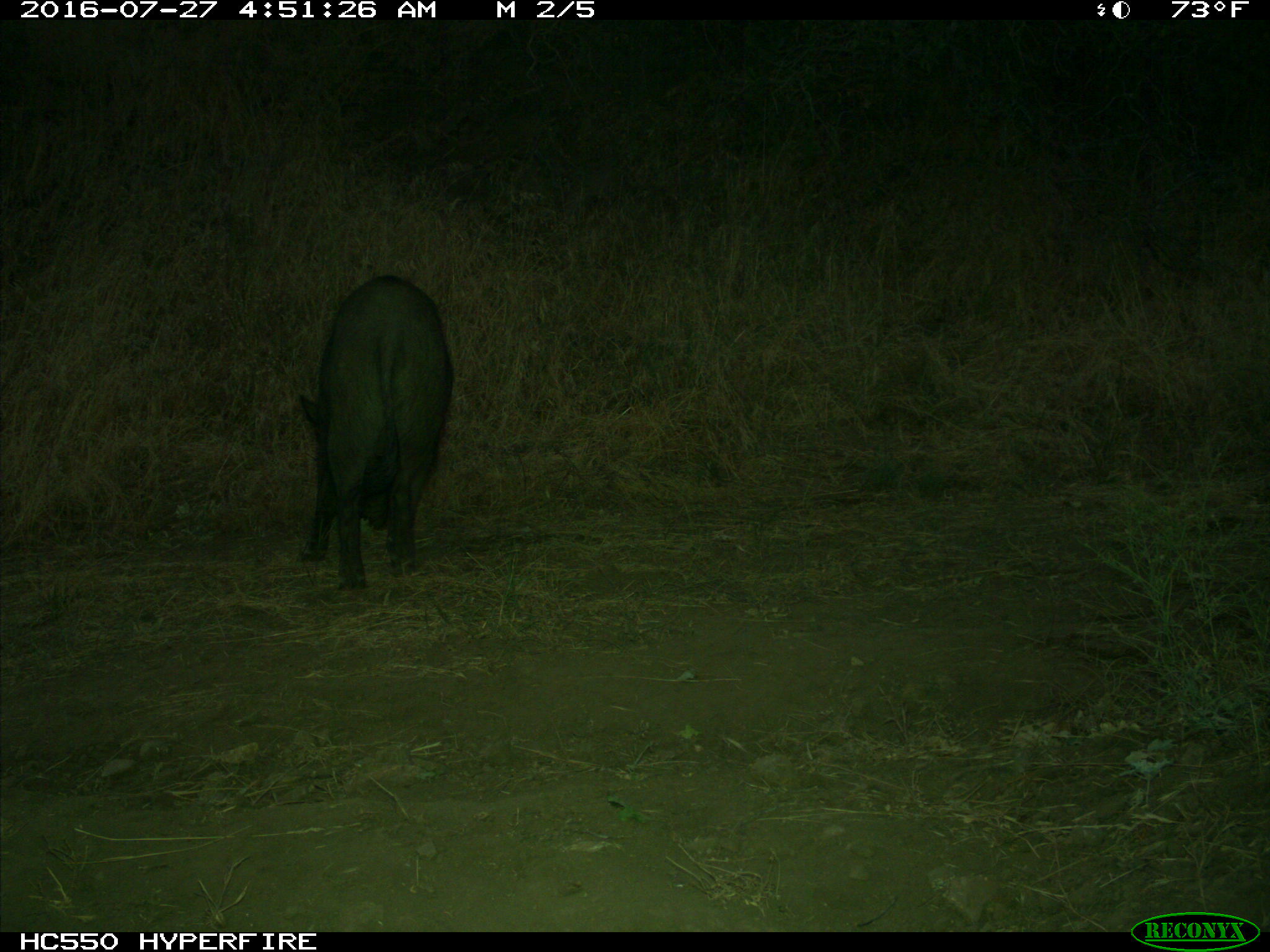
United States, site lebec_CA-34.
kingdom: Animalia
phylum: Chordata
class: Mammalia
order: Artiodactyla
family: Suidae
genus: Sus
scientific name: Sus scrofa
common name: wild boar